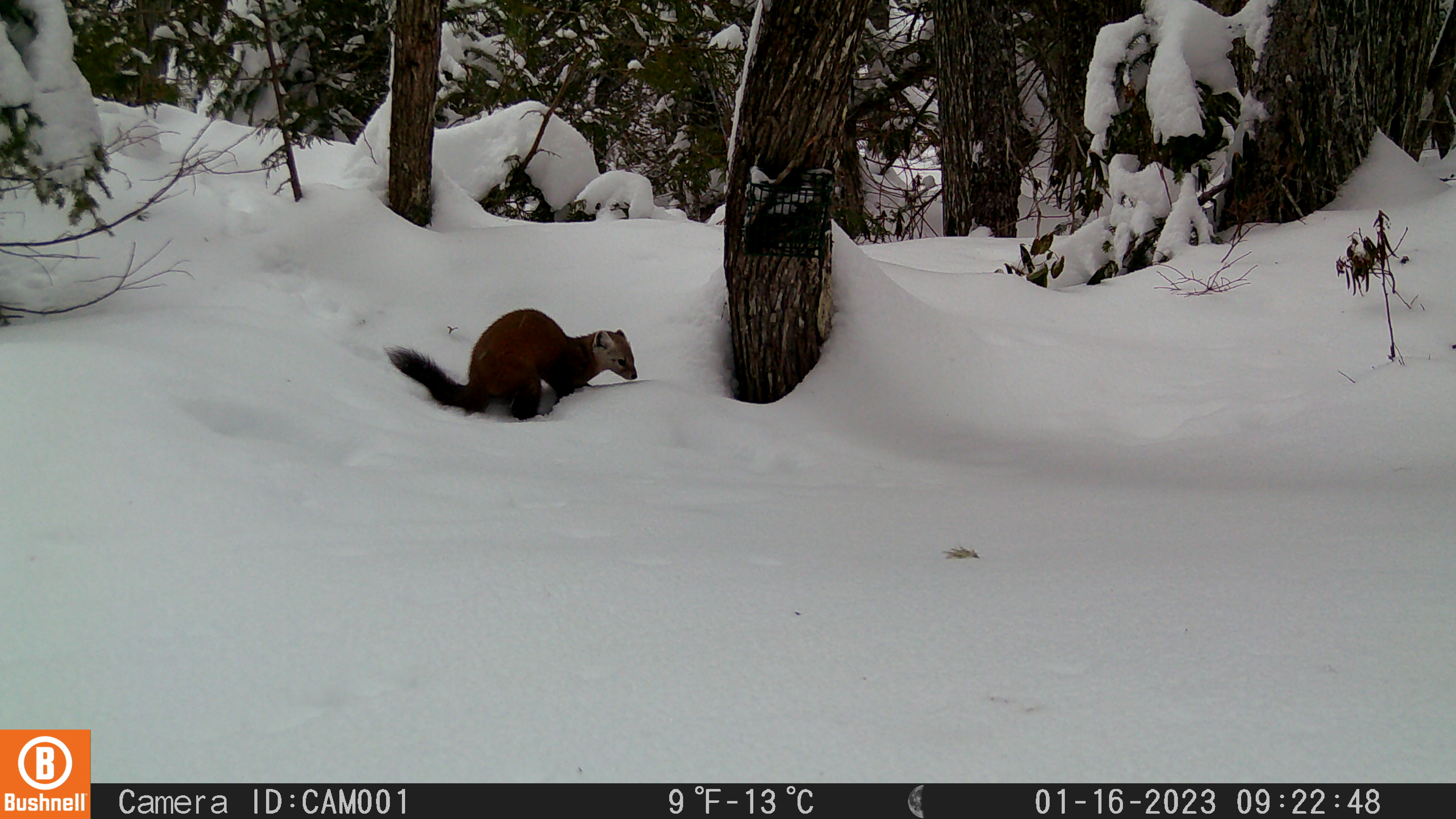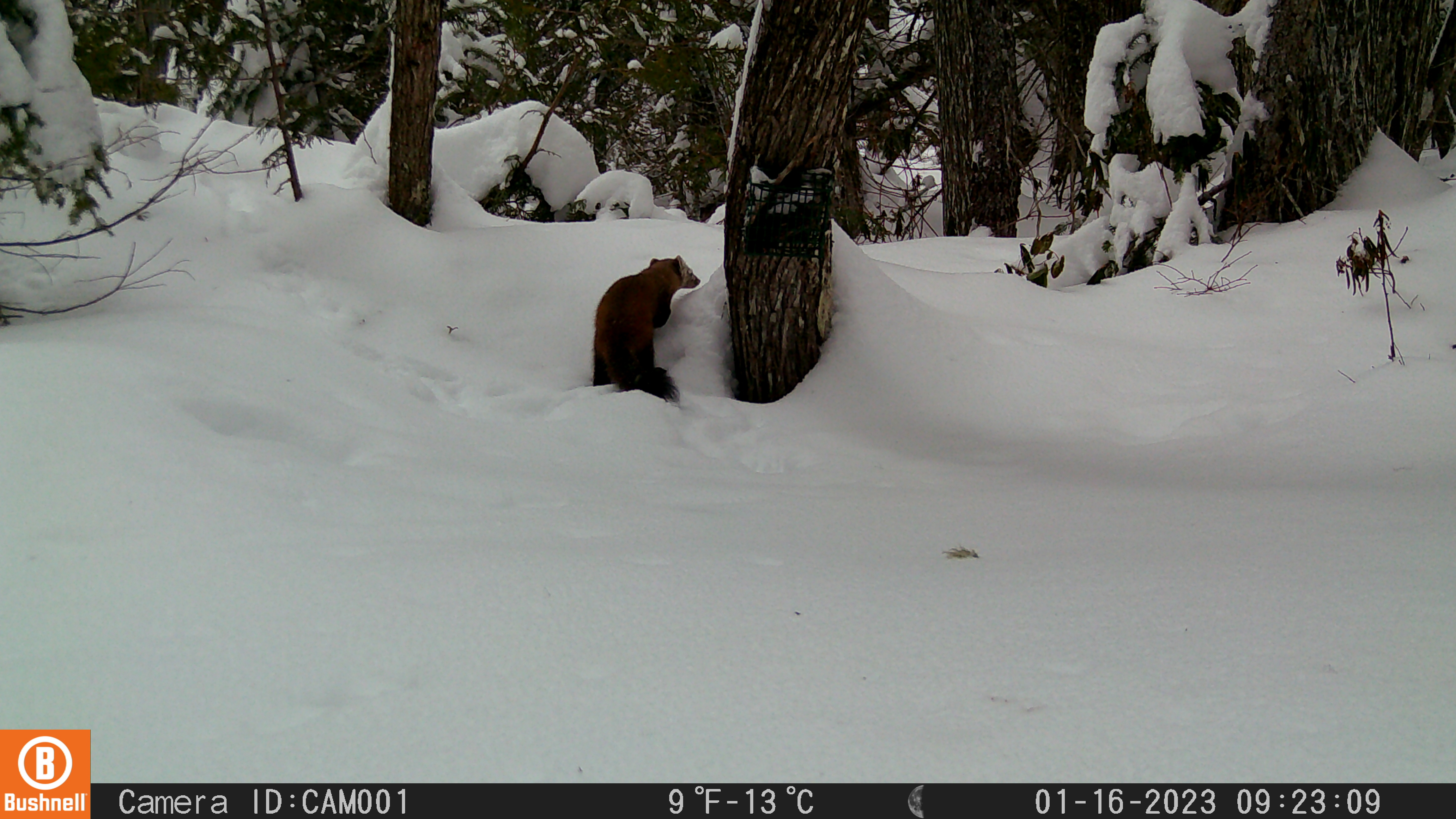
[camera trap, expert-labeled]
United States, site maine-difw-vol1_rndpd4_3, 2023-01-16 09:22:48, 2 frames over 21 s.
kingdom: Animalia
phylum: Chordata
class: Mammalia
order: Carnivora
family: Mustelidae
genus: Martes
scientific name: Martes americana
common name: american marten